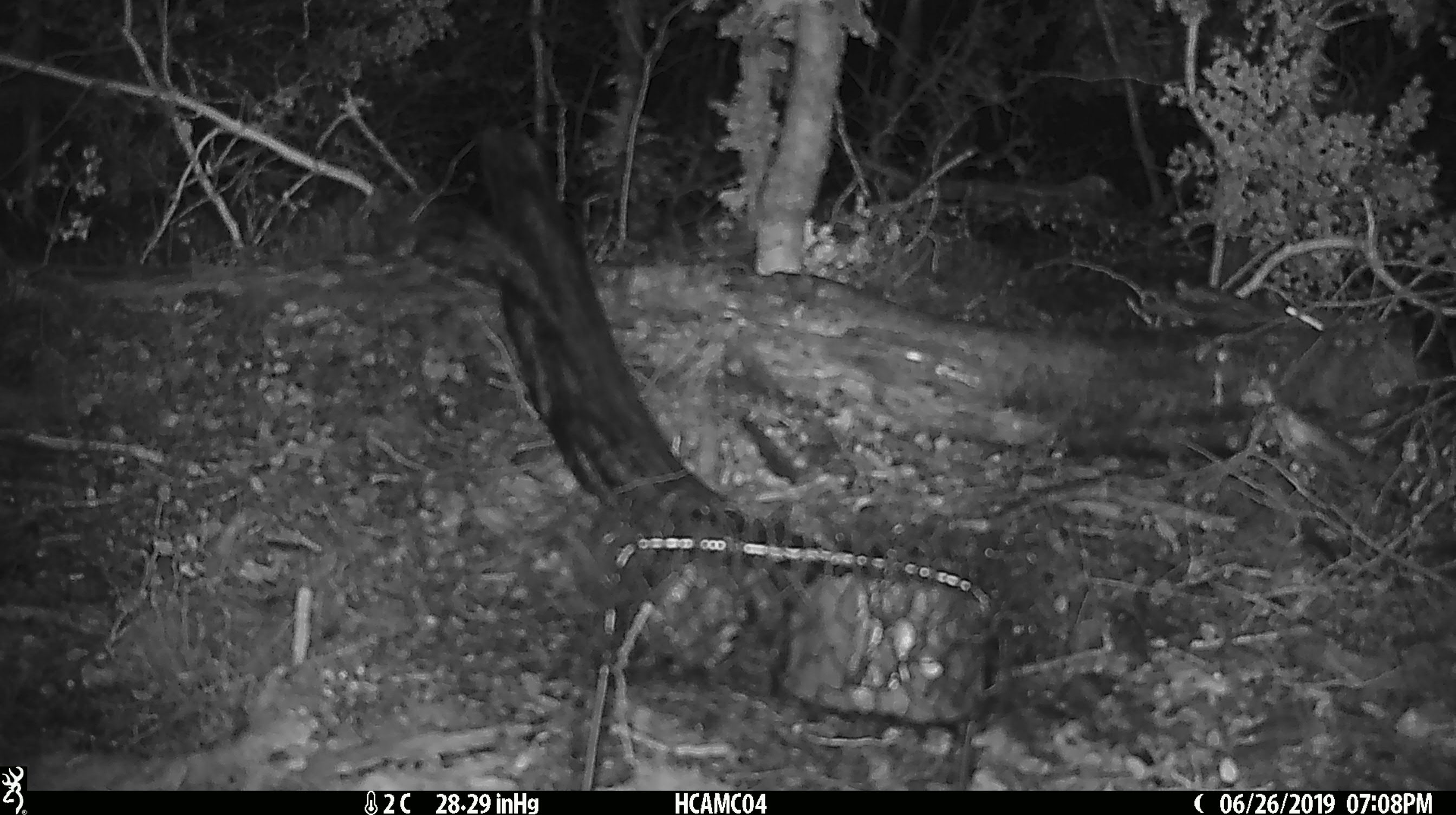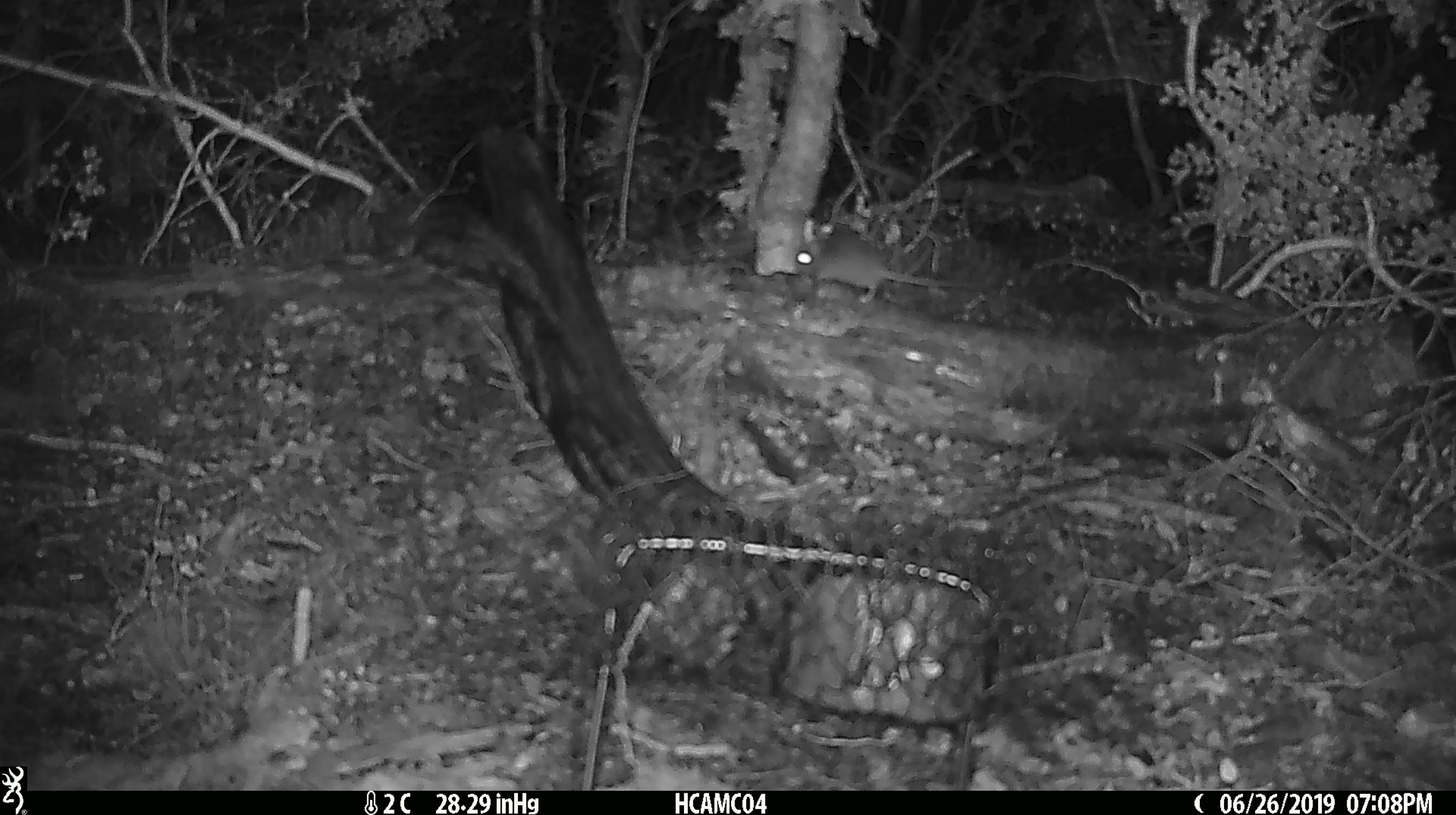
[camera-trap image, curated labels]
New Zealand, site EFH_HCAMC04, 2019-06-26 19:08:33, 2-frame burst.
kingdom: Animalia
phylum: Chordata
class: Mammalia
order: Rodentia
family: Muridae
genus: Mus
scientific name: Mus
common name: mouse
Mouse (Mus).